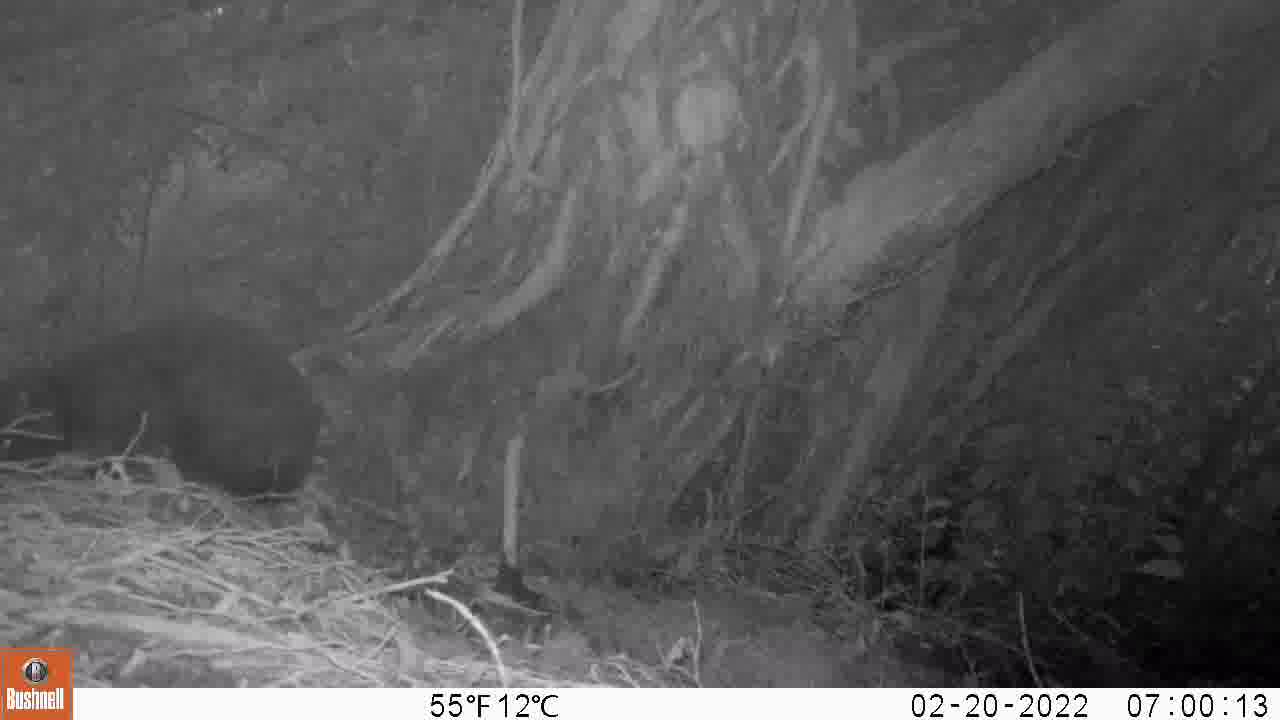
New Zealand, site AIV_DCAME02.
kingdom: Animalia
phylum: Chordata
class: Mammalia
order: Carnivora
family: Felidae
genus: Felis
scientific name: Felis catus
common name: domestic cat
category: cat